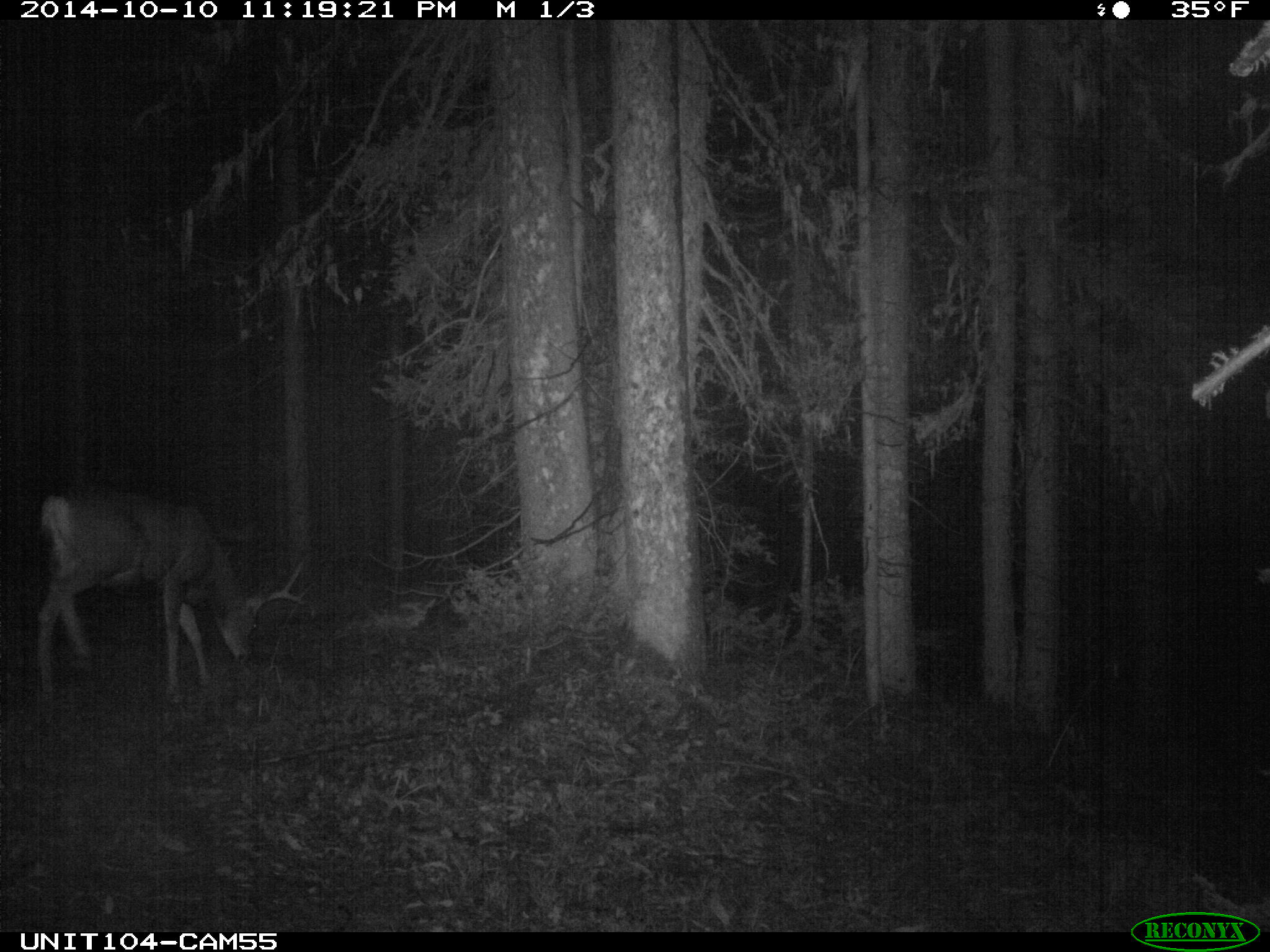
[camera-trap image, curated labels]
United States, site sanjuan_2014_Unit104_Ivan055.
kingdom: Animalia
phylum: Chordata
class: Mammalia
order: Artiodactyla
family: Cervidae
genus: Odocoileus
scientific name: Odocoileus hemionus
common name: mule deer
Odocoileus hemionus (mule deer).